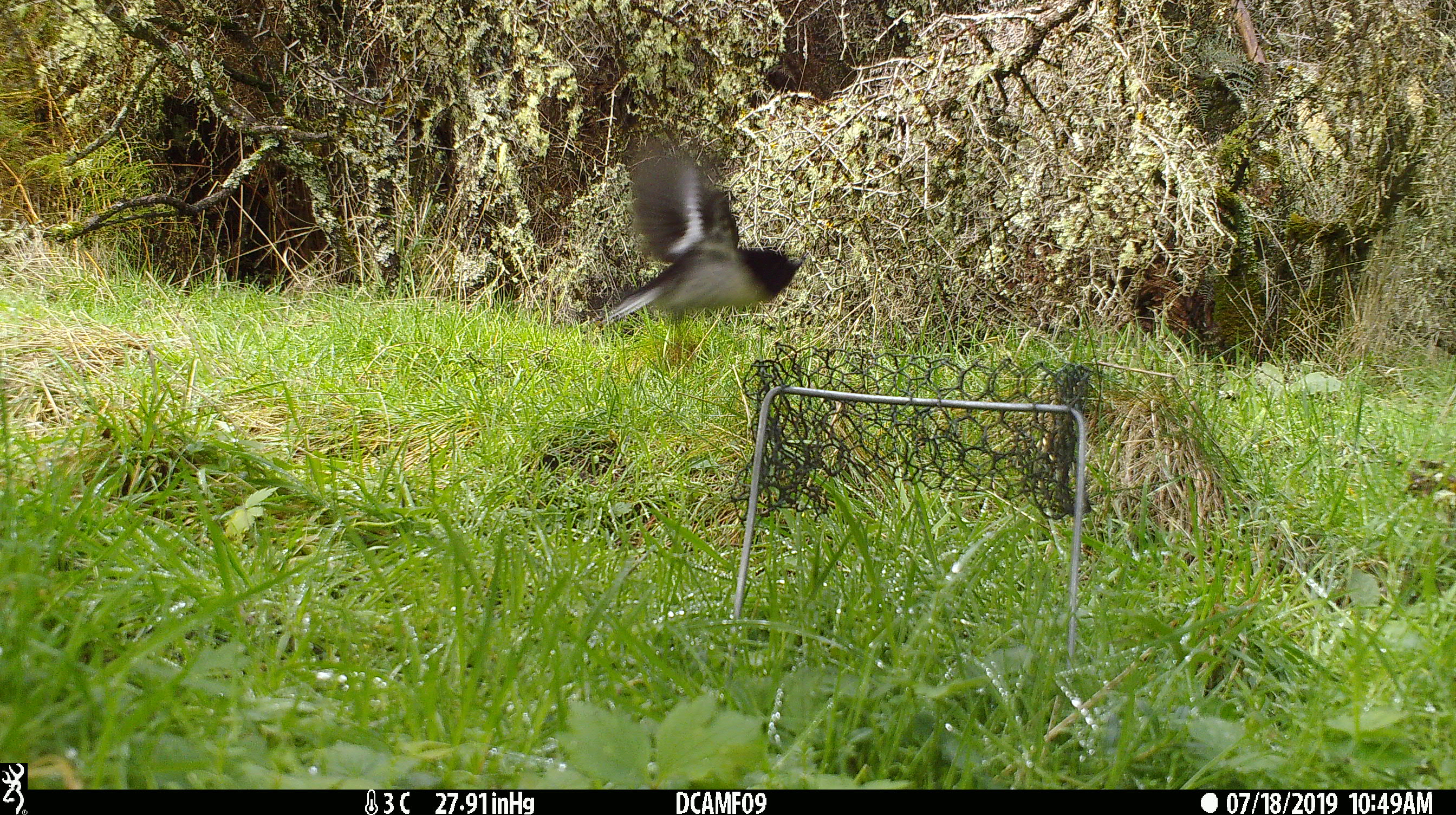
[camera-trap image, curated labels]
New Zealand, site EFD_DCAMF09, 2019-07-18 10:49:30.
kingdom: Animalia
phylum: Chordata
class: Aves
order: Passeriformes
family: Petroicidae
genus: Petroica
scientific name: Petroica macrocephala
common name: tomtit